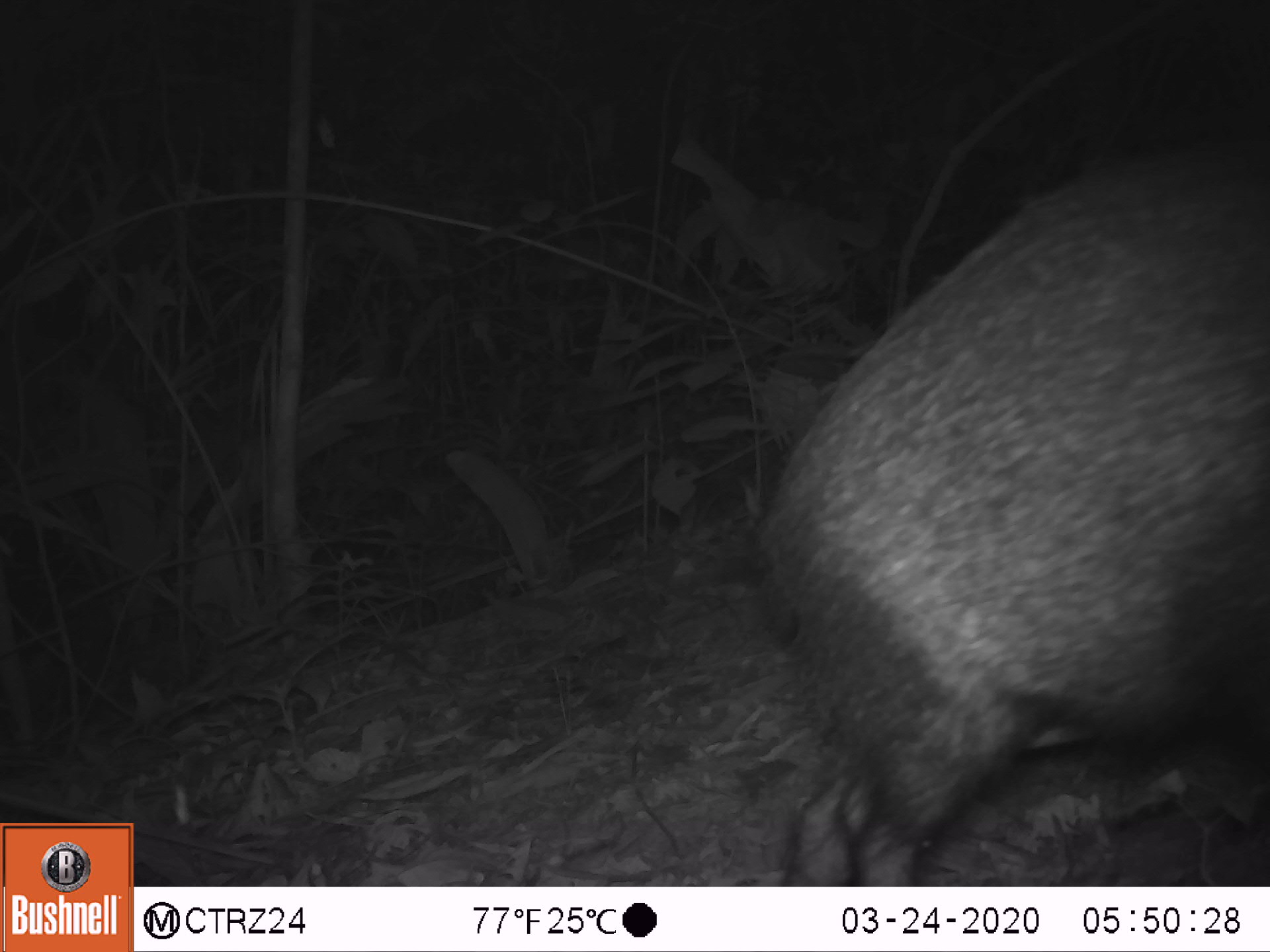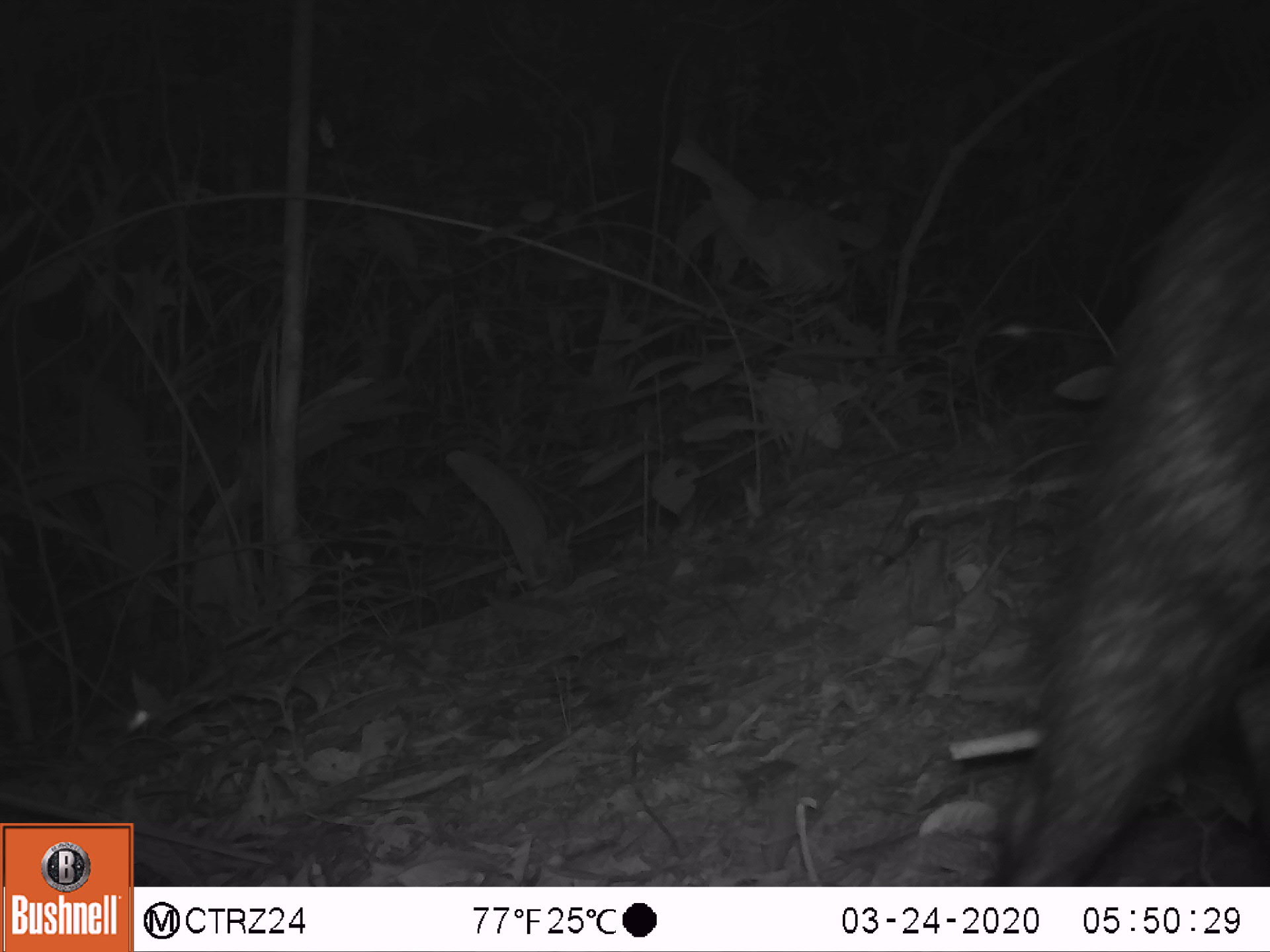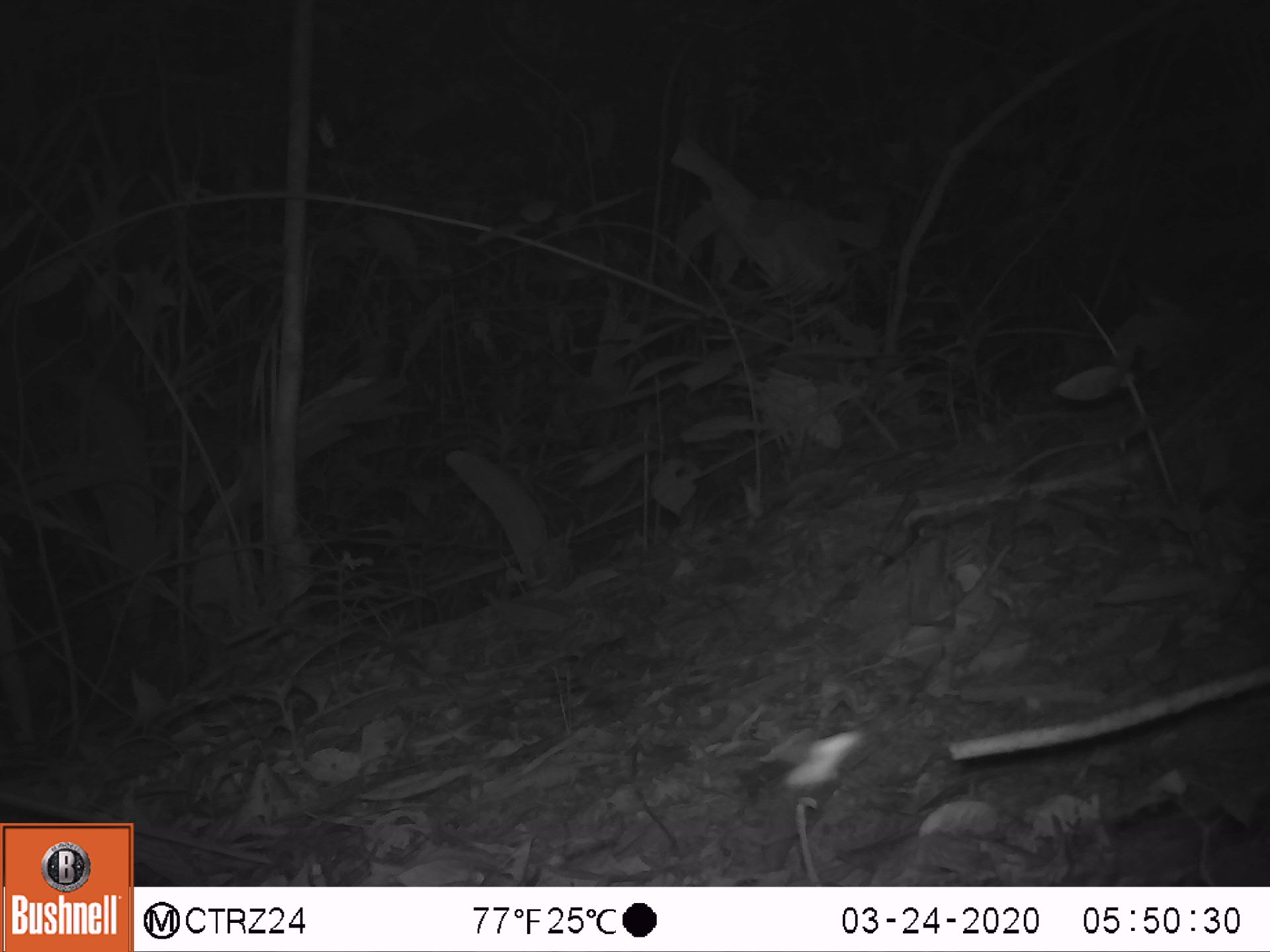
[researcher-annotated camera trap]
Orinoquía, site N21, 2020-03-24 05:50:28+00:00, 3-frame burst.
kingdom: Animalia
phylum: Chordata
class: Mammalia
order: Artiodactyla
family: Tayassuidae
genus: Pecari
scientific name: Pecari tajacu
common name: collared peccary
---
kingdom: Animalia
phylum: Chordata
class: Mammalia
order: Artiodactyla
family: Tayassuidae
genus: Tayassu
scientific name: Tayassu pecari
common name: white-lipped peccary